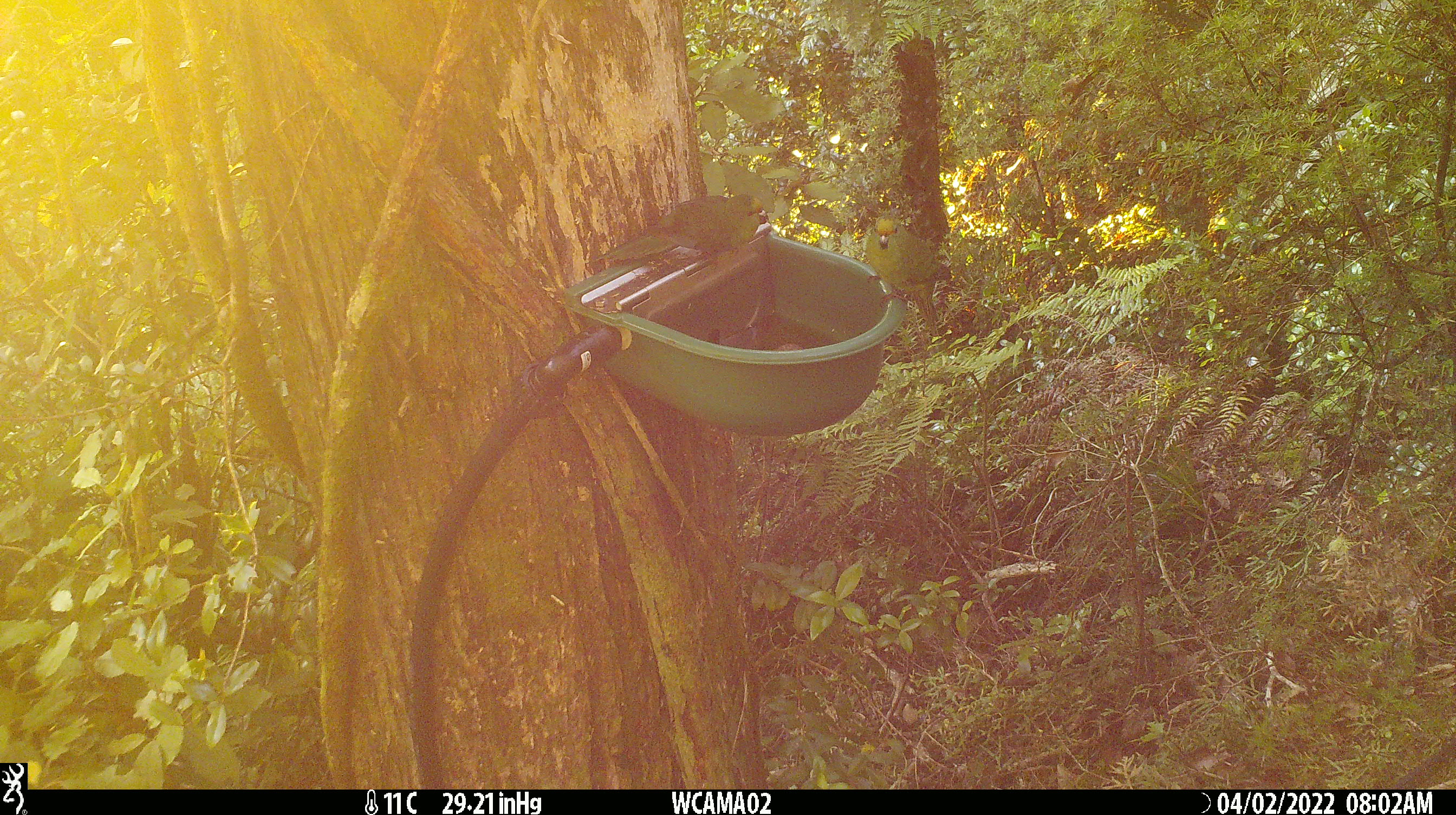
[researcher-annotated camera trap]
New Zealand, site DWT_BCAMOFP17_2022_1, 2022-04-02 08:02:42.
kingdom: Animalia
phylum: Chordata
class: Aves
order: Psittaciformes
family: Psittaculidae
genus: Cyanoramphus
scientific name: Cyanoramphus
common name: parakeet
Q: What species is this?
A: Parakeet (Cyanoramphus).